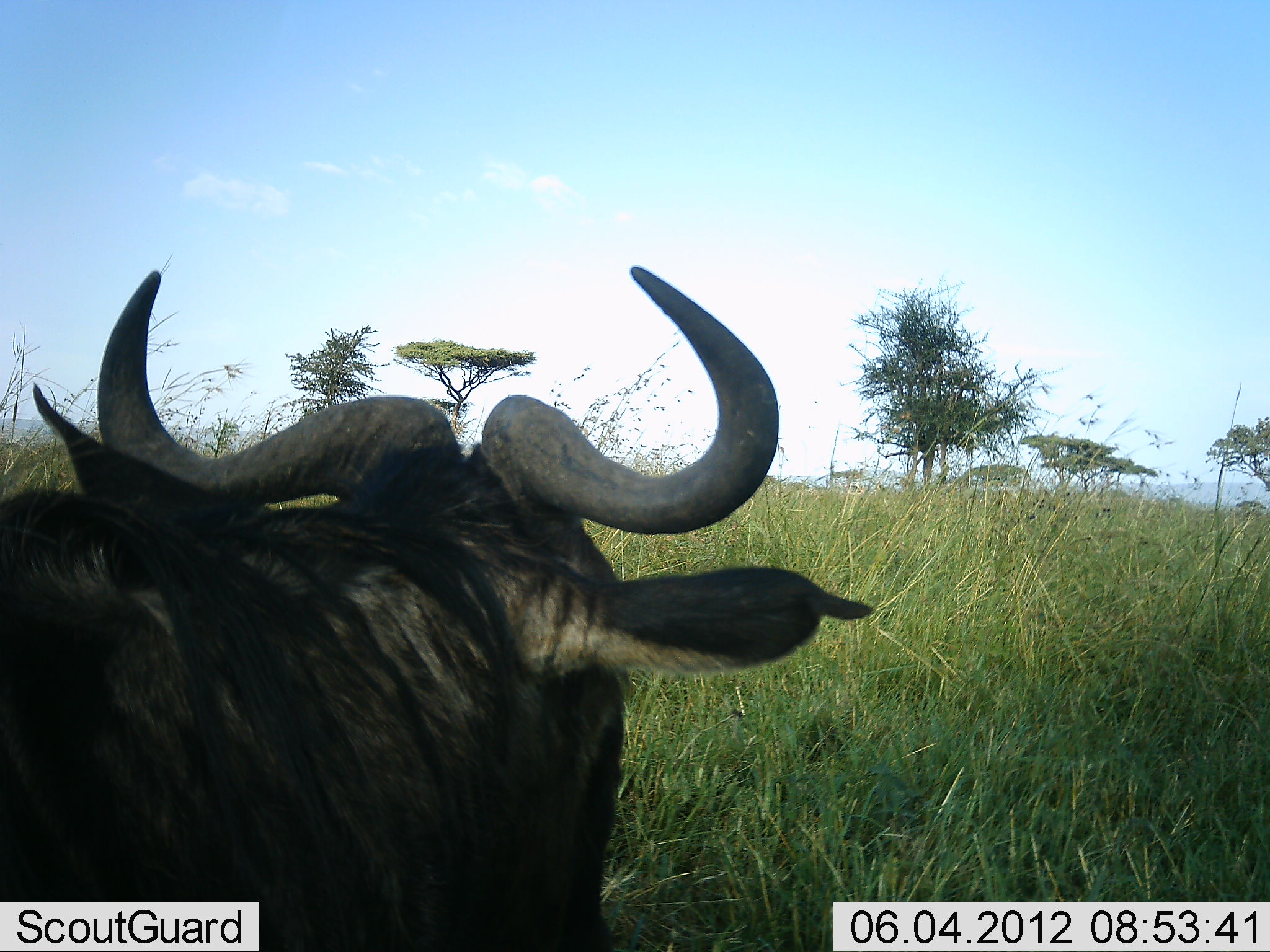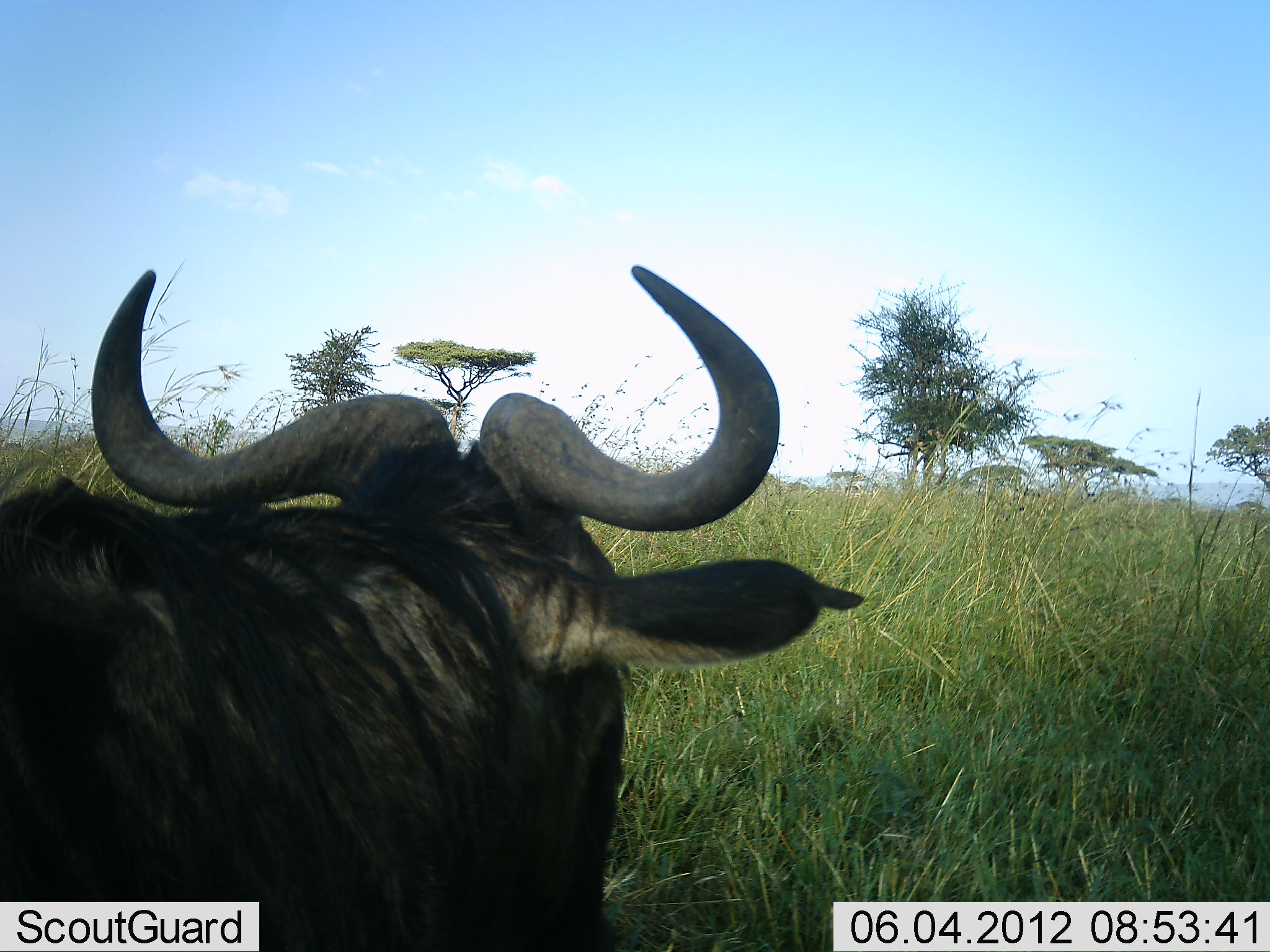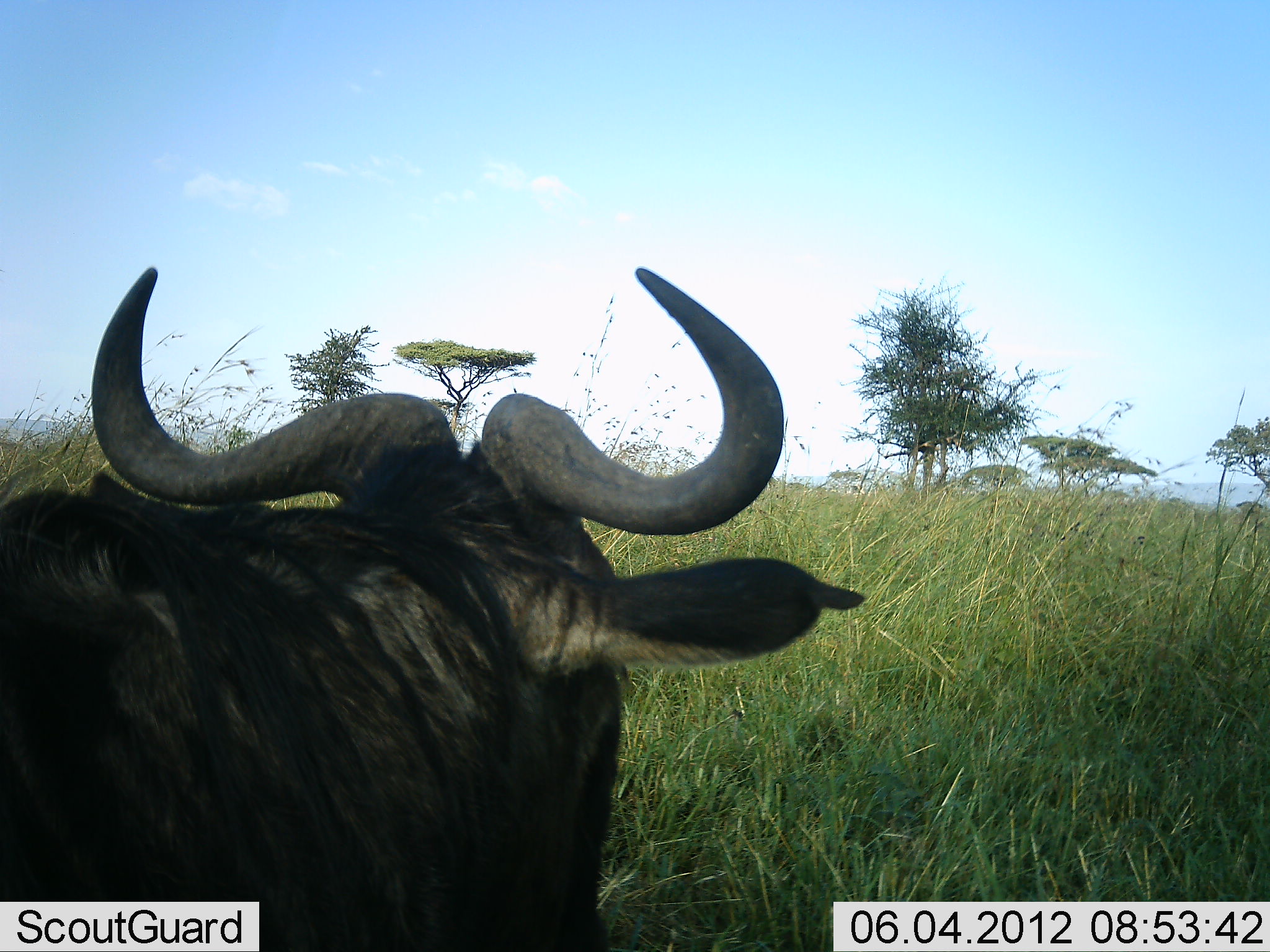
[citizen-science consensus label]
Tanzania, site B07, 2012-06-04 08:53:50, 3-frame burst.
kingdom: Animalia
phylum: Chordata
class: Mammalia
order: Artiodactyla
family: Bovidae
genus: Connochaetes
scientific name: Connochaetes taurinus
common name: blue wildebeest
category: wildebeest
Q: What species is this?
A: Wildebeest (blue wildebeest) (Connochaetes taurinus).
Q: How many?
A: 1.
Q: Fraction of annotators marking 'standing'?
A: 90%.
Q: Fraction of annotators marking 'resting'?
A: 10%.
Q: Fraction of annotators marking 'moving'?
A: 0%.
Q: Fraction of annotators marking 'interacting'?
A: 0%.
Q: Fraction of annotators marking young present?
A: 0%.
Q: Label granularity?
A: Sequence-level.